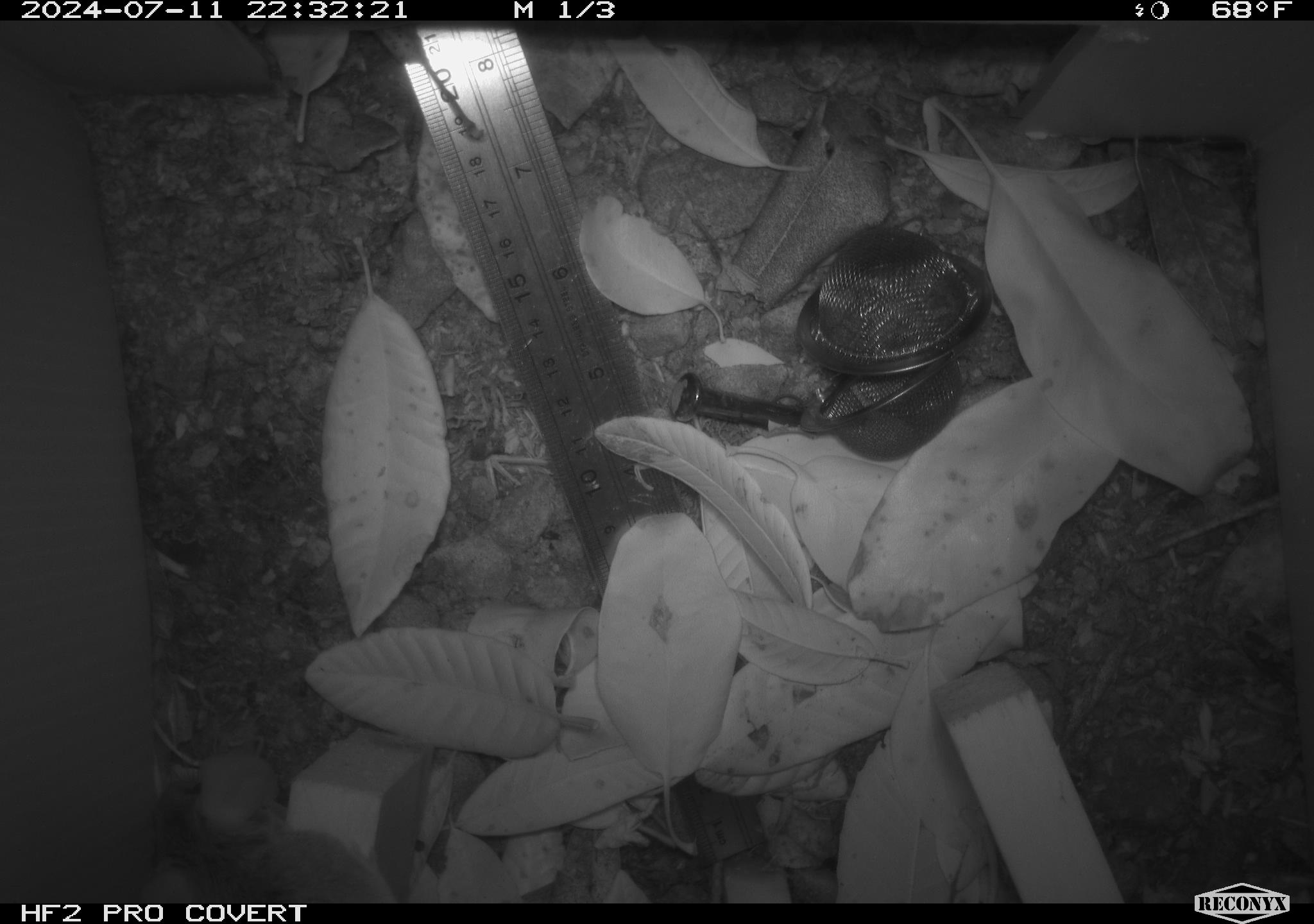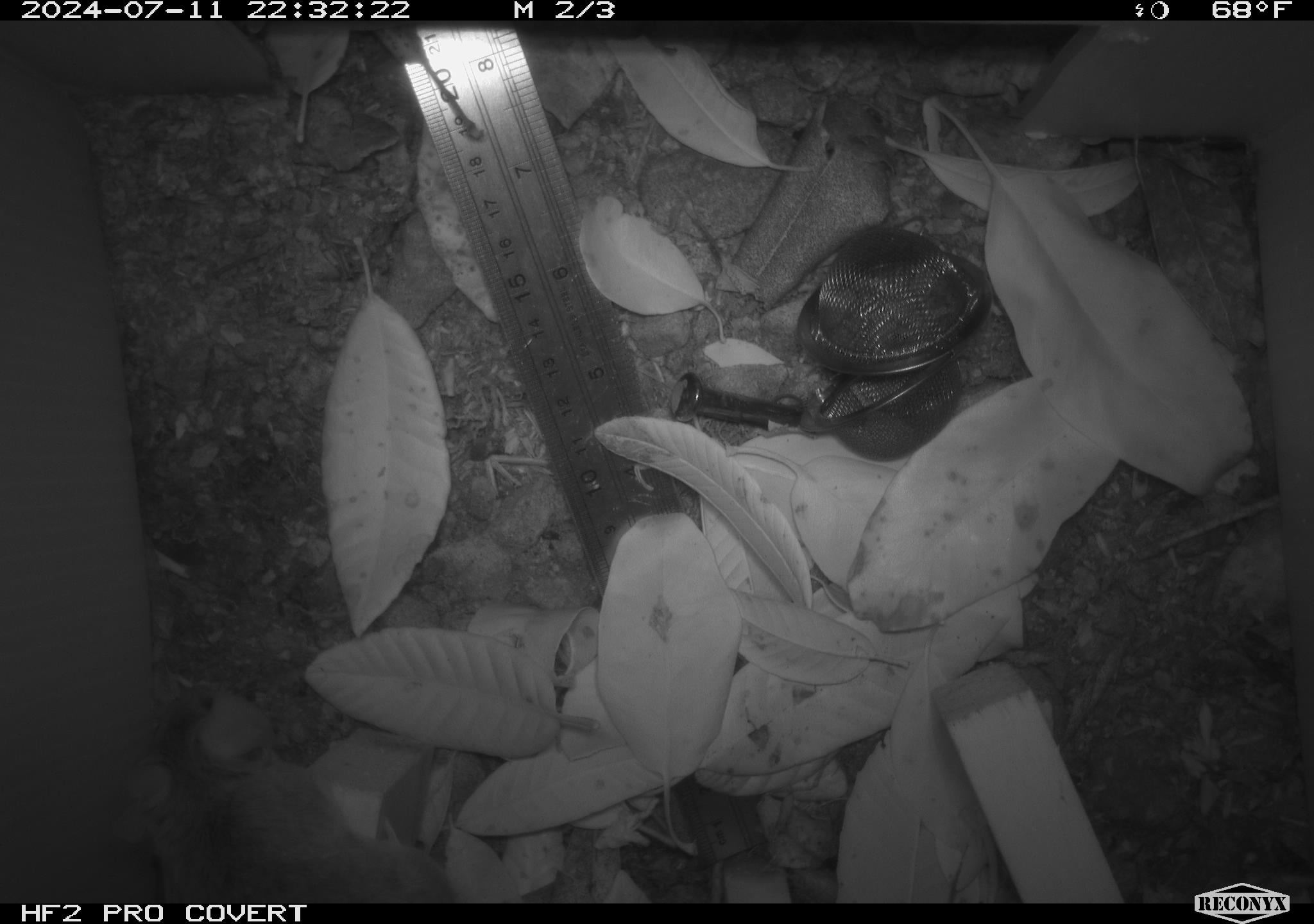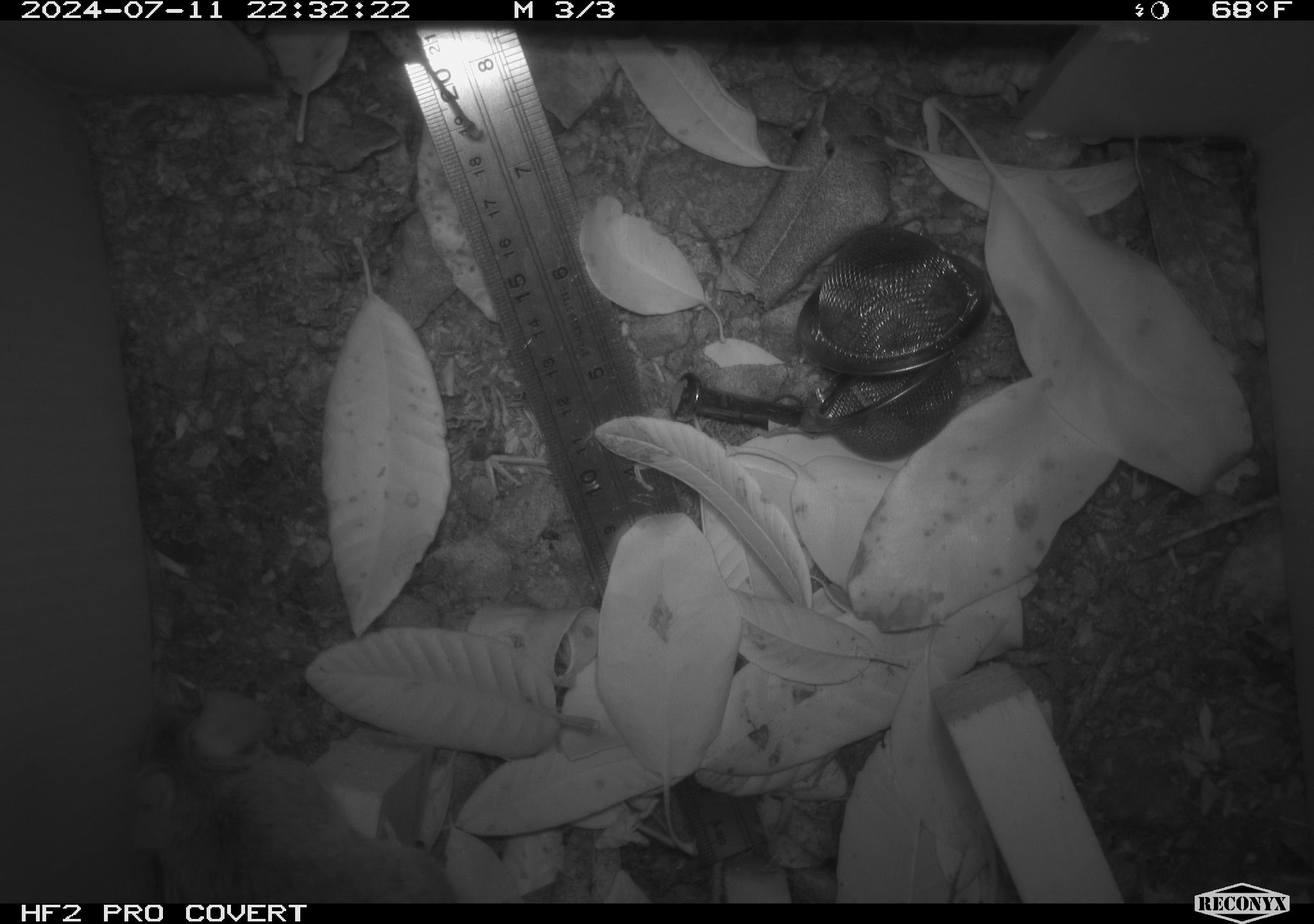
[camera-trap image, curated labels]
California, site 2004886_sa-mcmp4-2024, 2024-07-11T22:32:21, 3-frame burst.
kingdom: Animalia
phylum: Chordata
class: Mammalia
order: Rodentia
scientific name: Rodentia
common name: mouse species